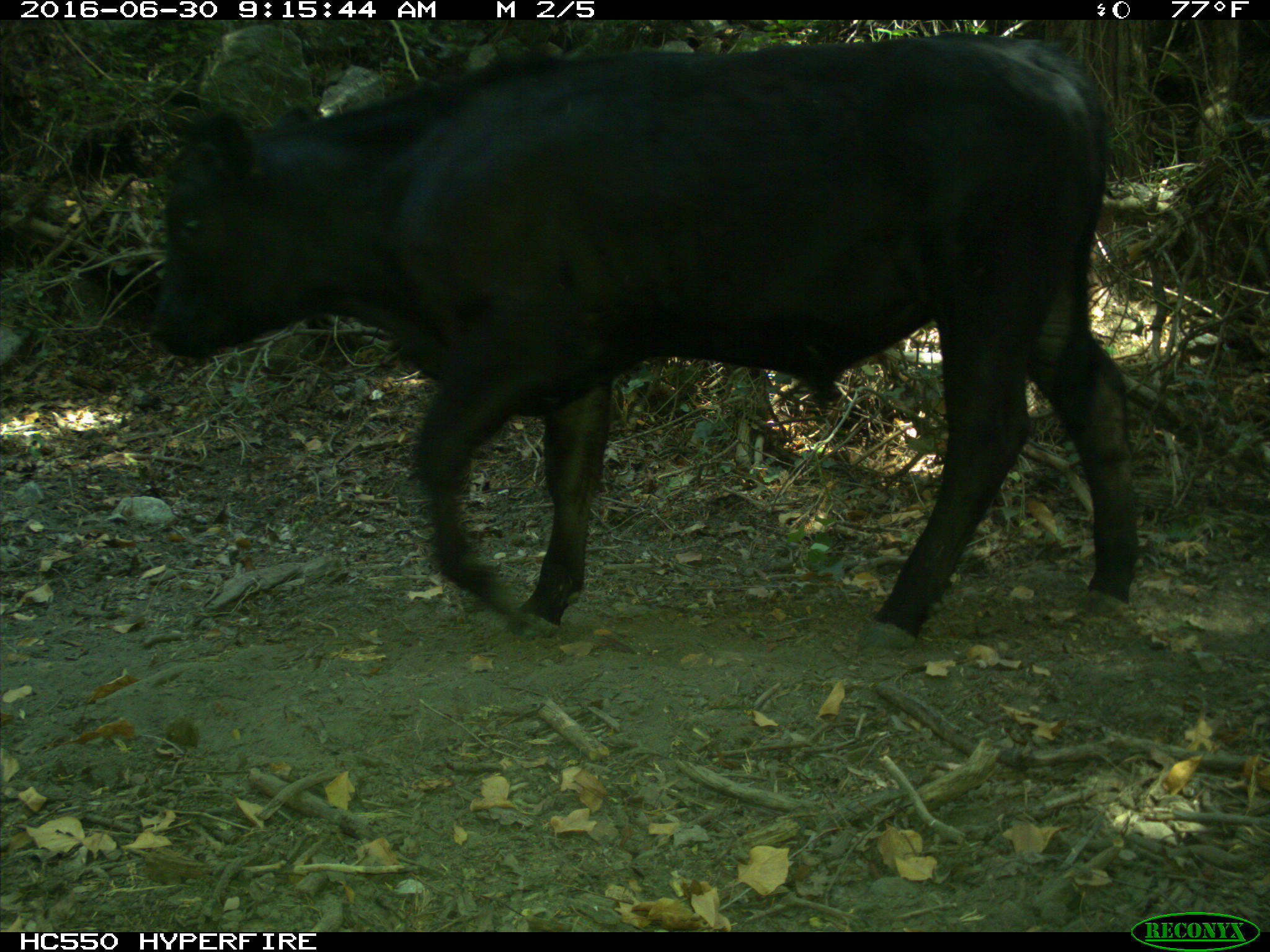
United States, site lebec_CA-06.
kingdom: Animalia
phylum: Chordata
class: Mammalia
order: Artiodactyla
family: Bovidae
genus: Bos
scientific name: Bos taurus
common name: domestic cow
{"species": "Bos taurus (domestic cow)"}